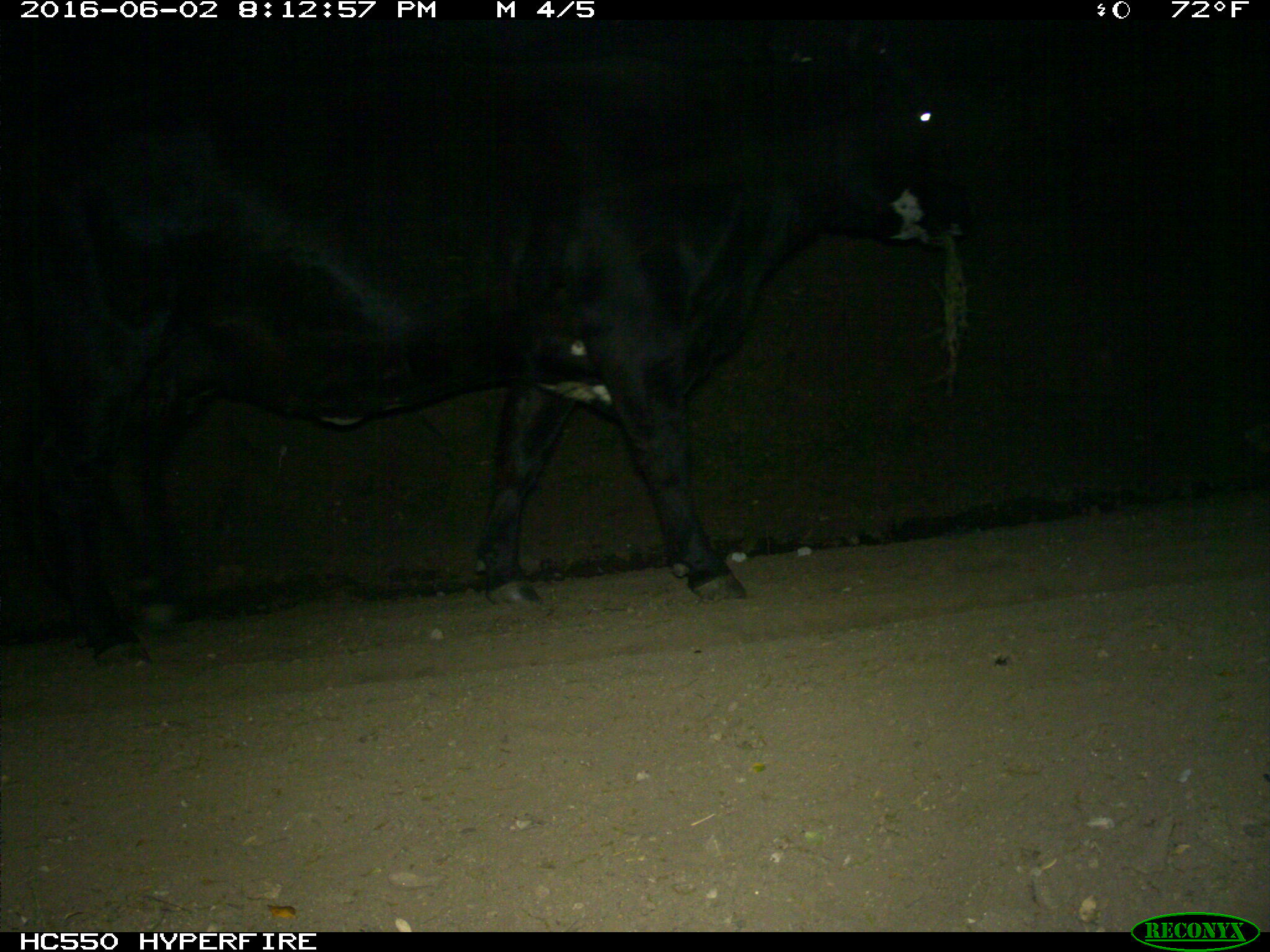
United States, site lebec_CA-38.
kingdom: Animalia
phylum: Chordata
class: Mammalia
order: Artiodactyla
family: Bovidae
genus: Bos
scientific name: Bos taurus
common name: domestic cow